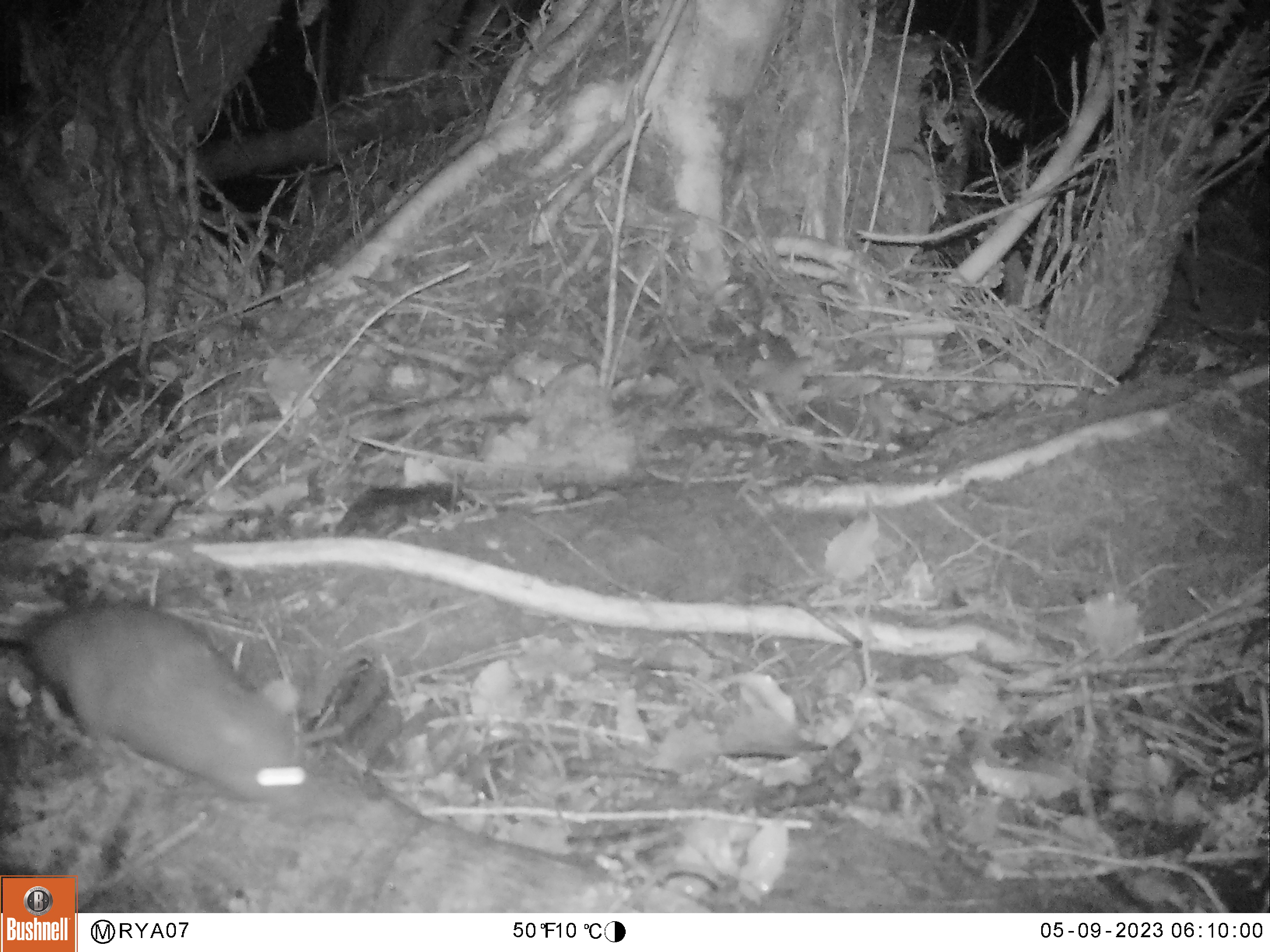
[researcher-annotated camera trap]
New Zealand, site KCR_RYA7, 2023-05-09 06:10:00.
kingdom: Animalia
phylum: Chordata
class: Mammalia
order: Rodentia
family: Muridae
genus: Rattus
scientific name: Rattus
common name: rat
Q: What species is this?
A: Rat (Rattus).